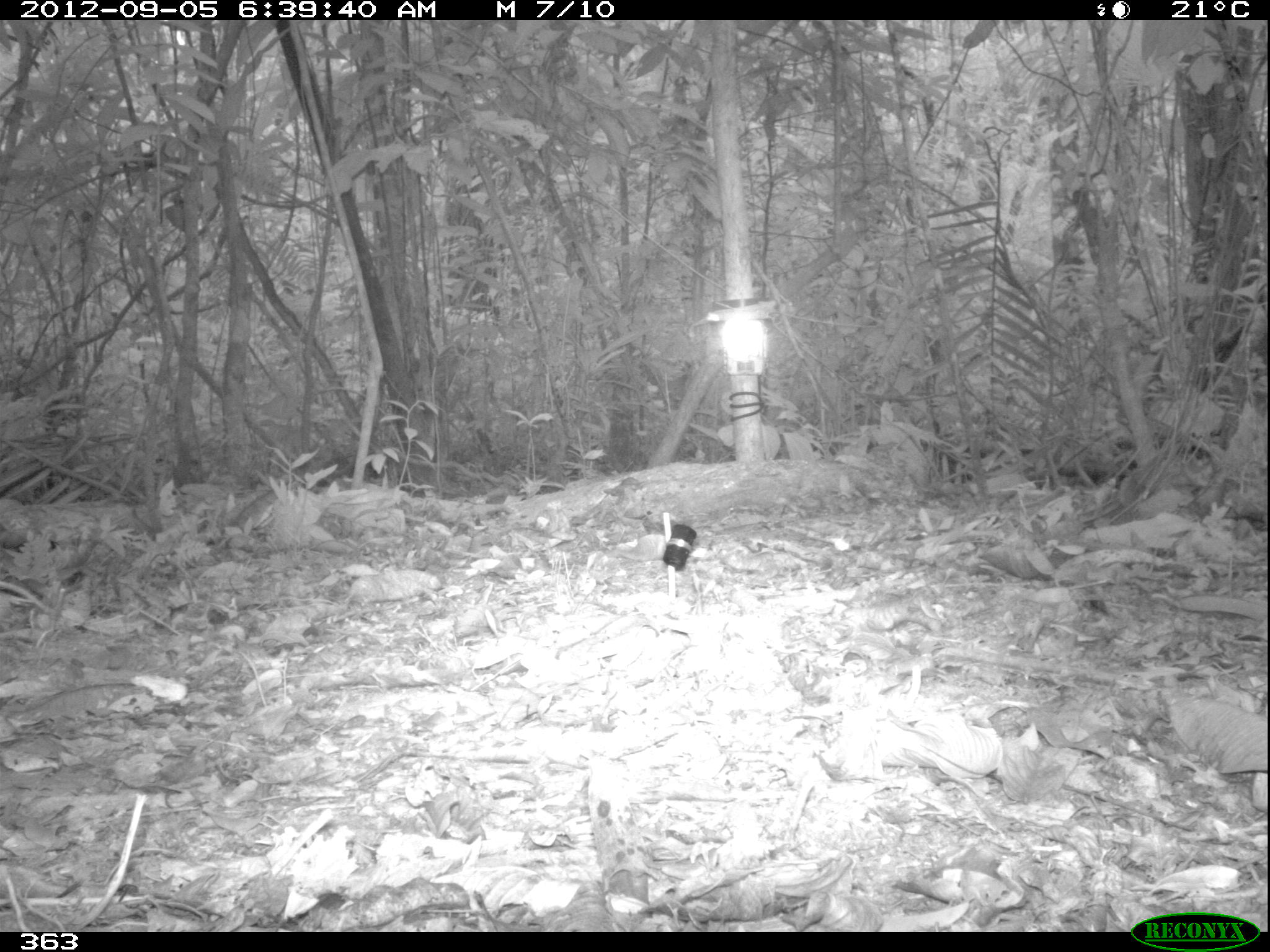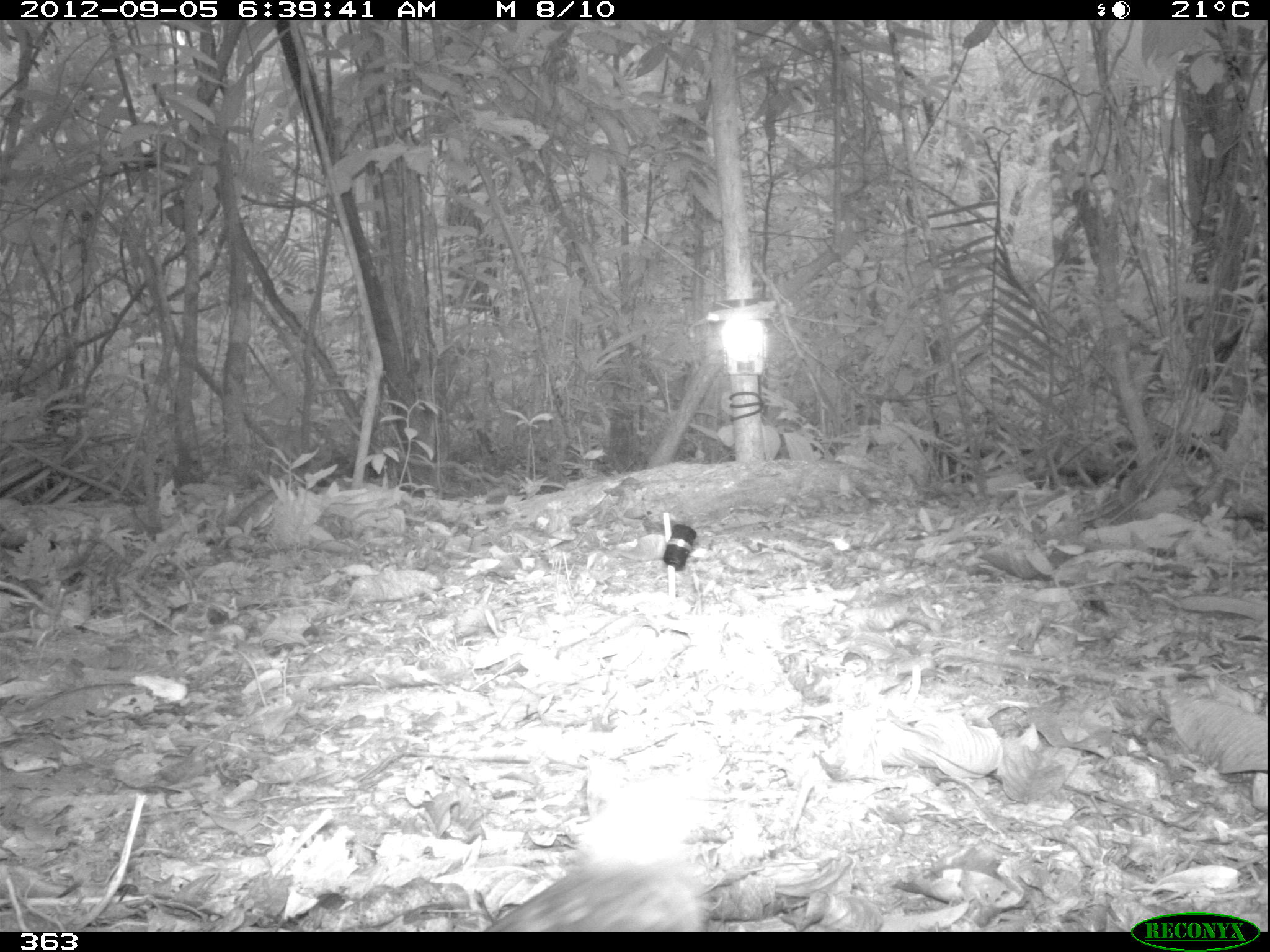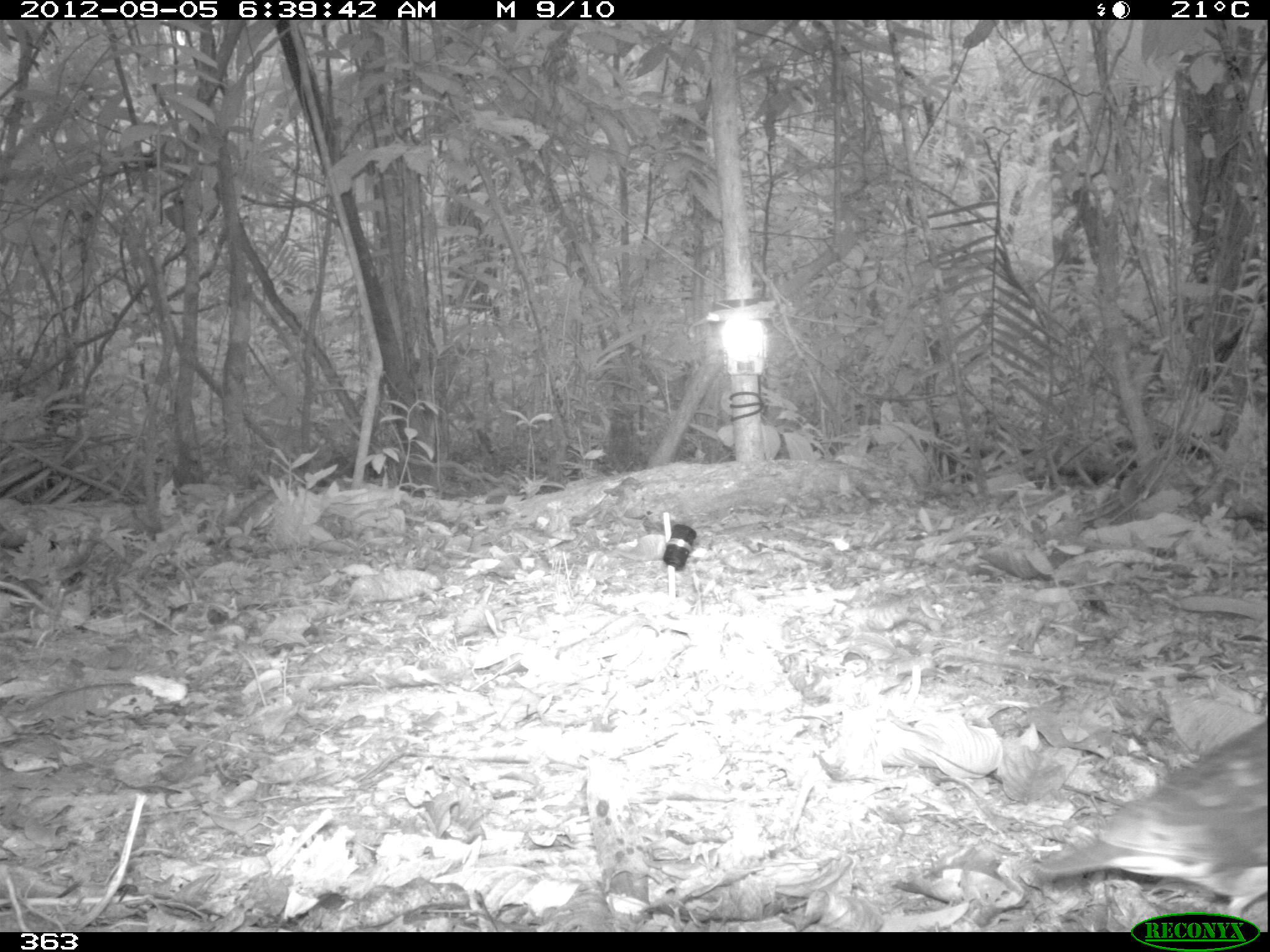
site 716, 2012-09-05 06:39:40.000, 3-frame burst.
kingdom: Animalia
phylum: Chordata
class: Aves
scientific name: Aves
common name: bird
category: unknown bird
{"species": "unknown bird (bird) (Aves)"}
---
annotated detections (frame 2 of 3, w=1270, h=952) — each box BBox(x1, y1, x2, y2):
unknown bird: BBox(482, 839, 709, 932)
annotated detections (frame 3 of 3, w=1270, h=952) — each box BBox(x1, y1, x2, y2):
unknown bird: BBox(1040, 716, 1269, 932)